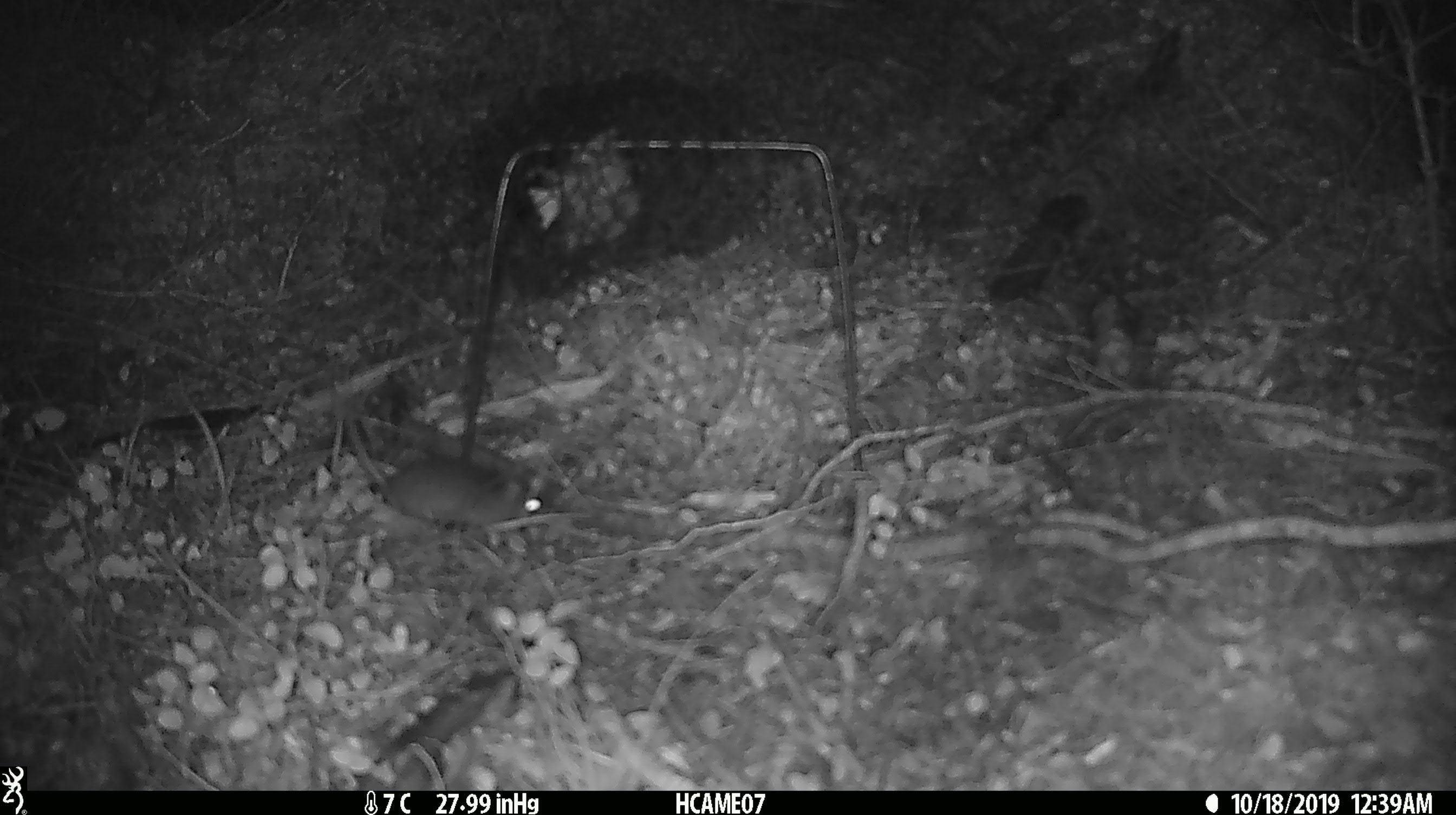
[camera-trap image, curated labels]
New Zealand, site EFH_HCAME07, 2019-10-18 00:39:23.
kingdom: Animalia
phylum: Chordata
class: Mammalia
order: Rodentia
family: Muridae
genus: Mus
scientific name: Mus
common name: mouse